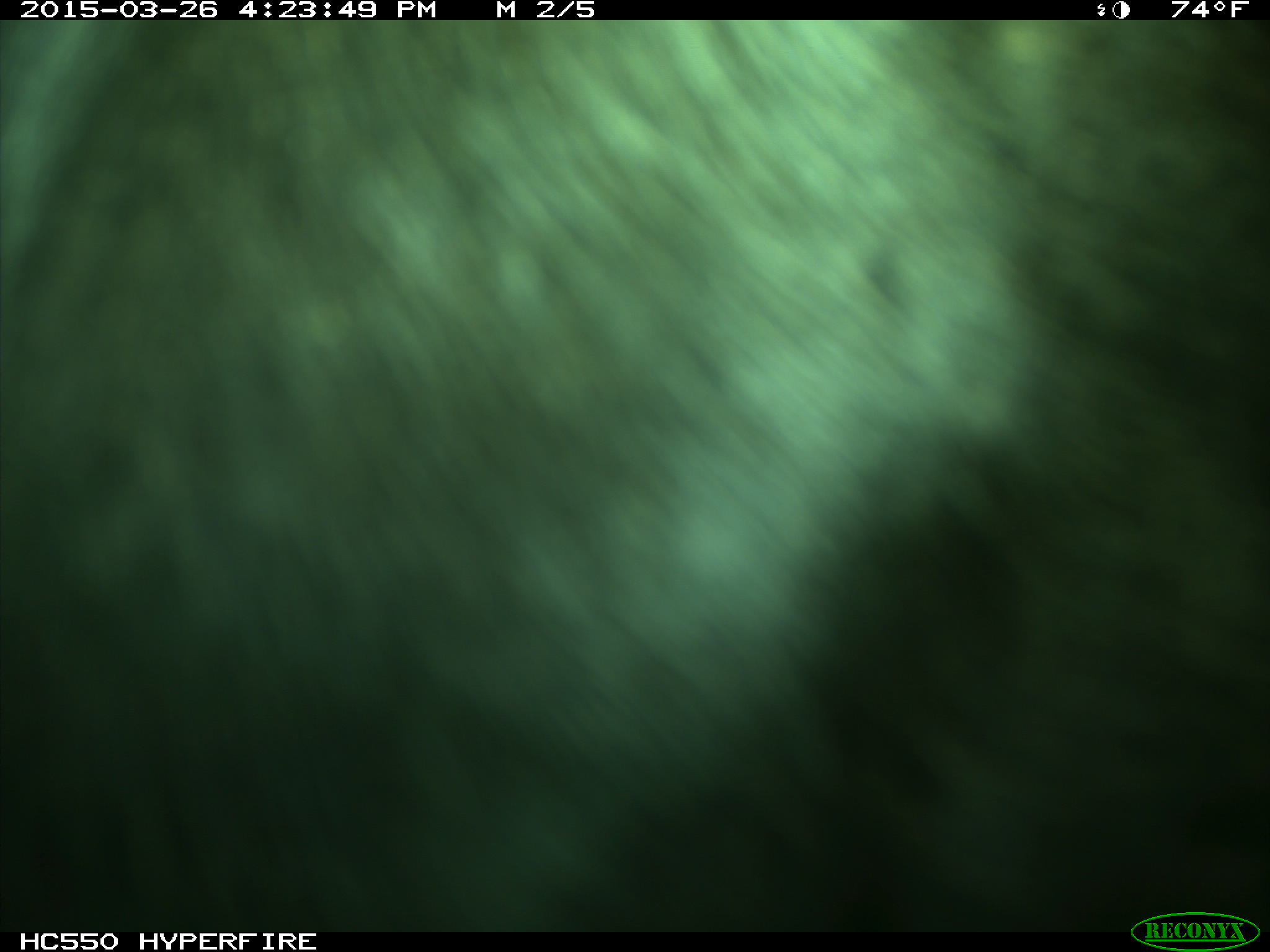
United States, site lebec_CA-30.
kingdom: Animalia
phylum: Chordata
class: Mammalia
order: Artiodactyla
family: Bovidae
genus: Bos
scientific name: Bos taurus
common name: domestic cow